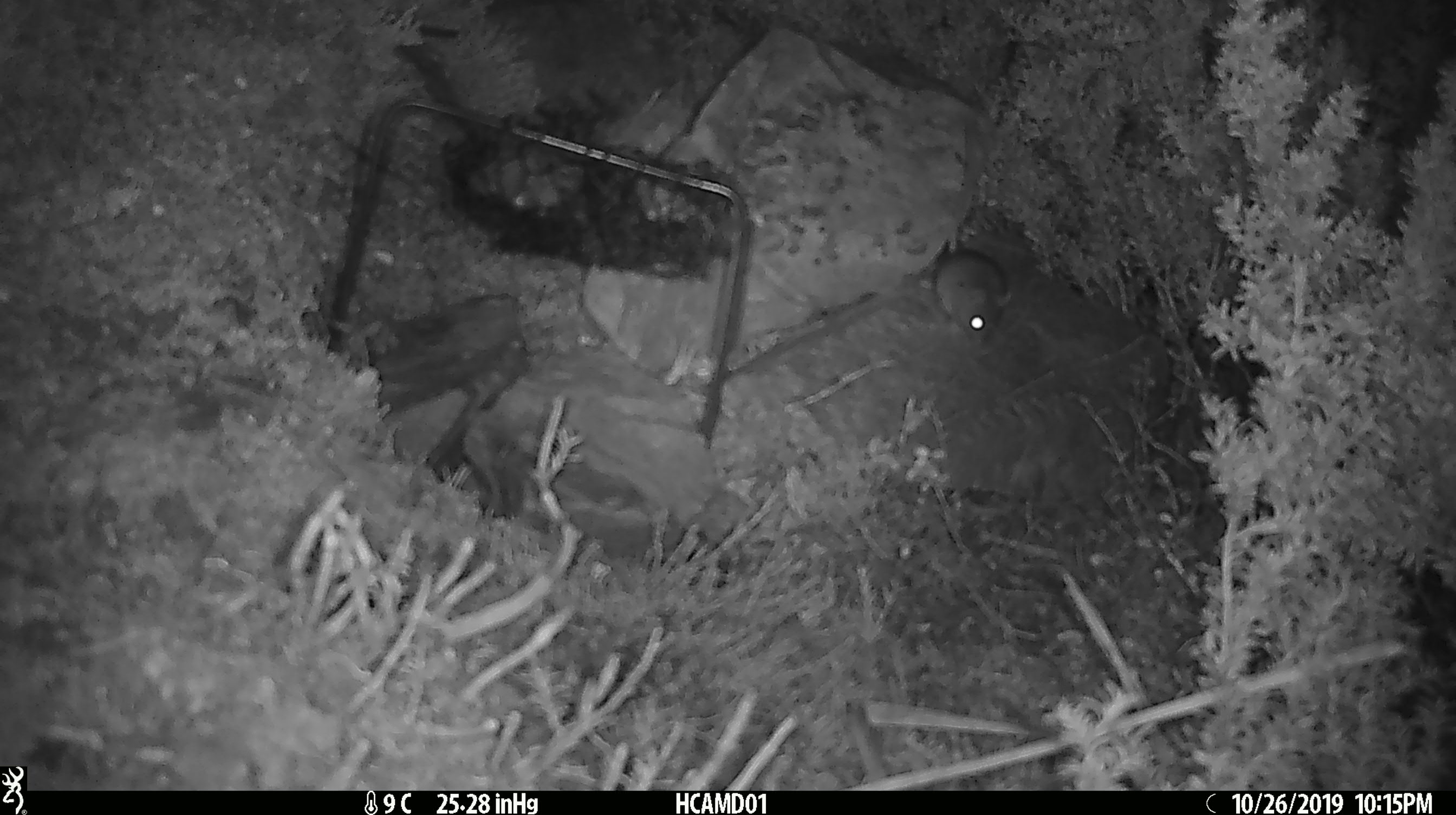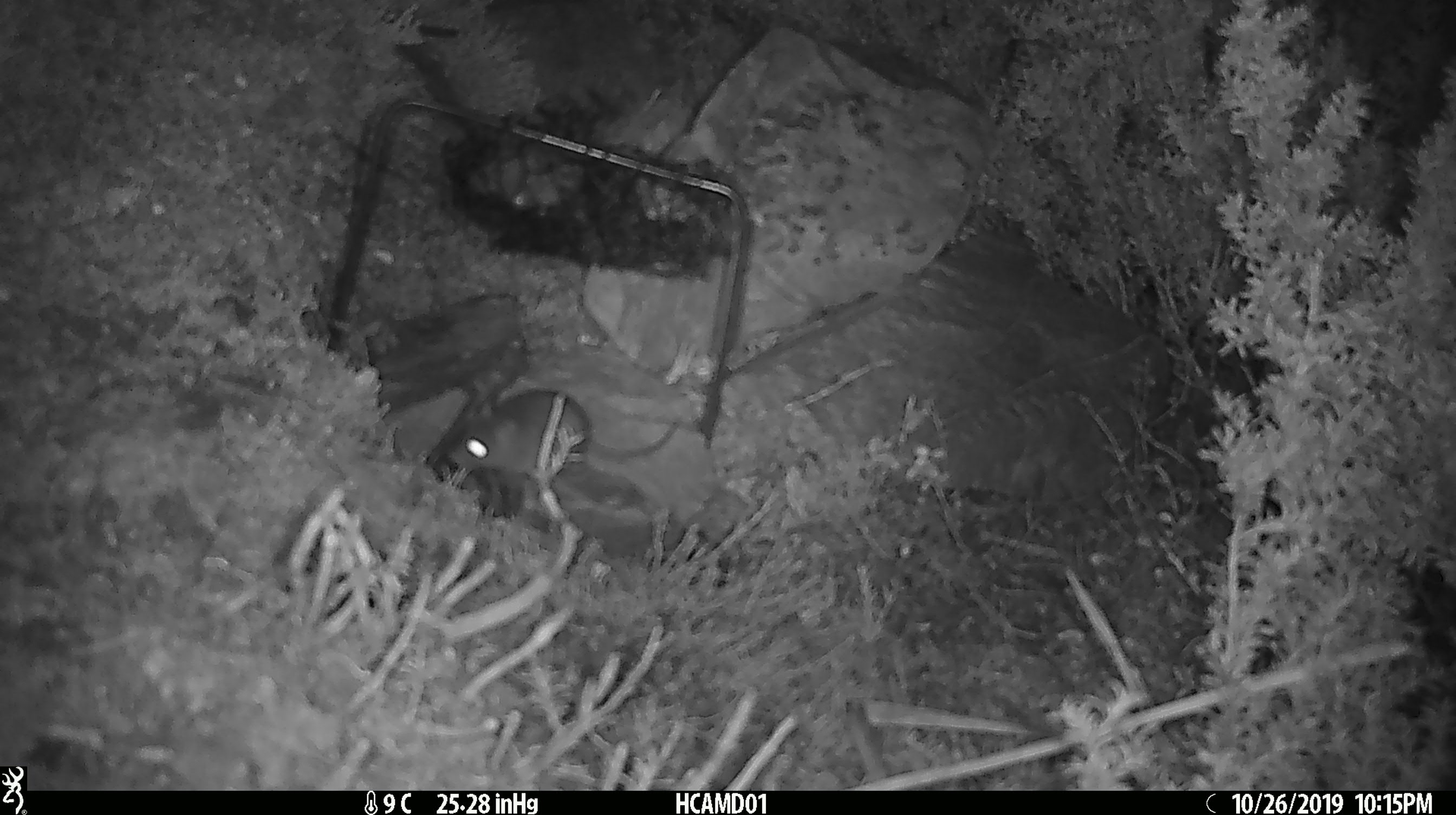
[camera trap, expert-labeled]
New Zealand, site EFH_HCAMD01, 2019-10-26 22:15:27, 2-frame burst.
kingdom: Animalia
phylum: Chordata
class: Mammalia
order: Rodentia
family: Muridae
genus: Mus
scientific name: Mus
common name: mouse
Mouse (Mus).